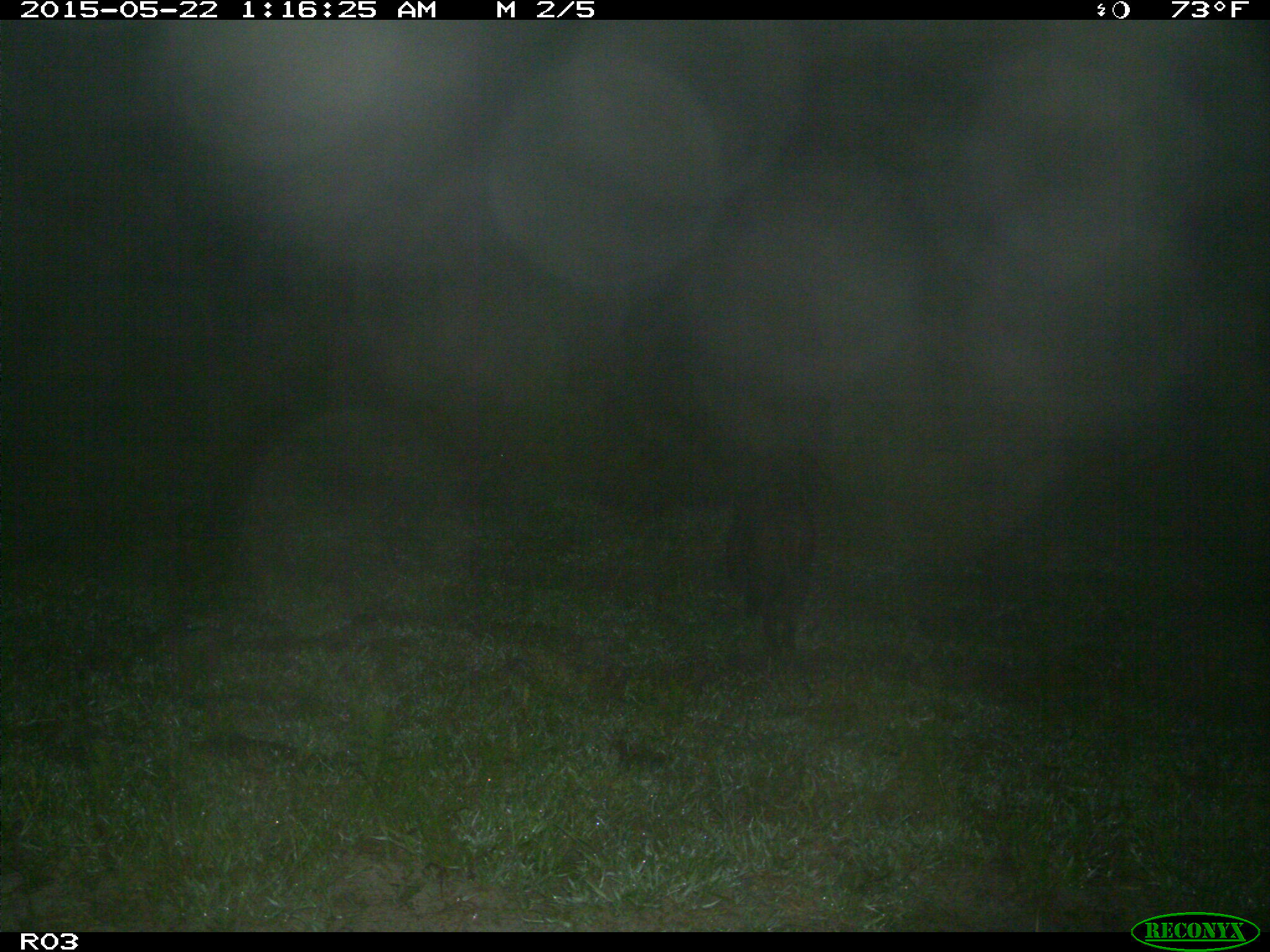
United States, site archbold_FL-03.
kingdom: Animalia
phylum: Chordata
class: Mammalia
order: Artiodactyla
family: Suidae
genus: Sus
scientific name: Sus scrofa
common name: wild boar